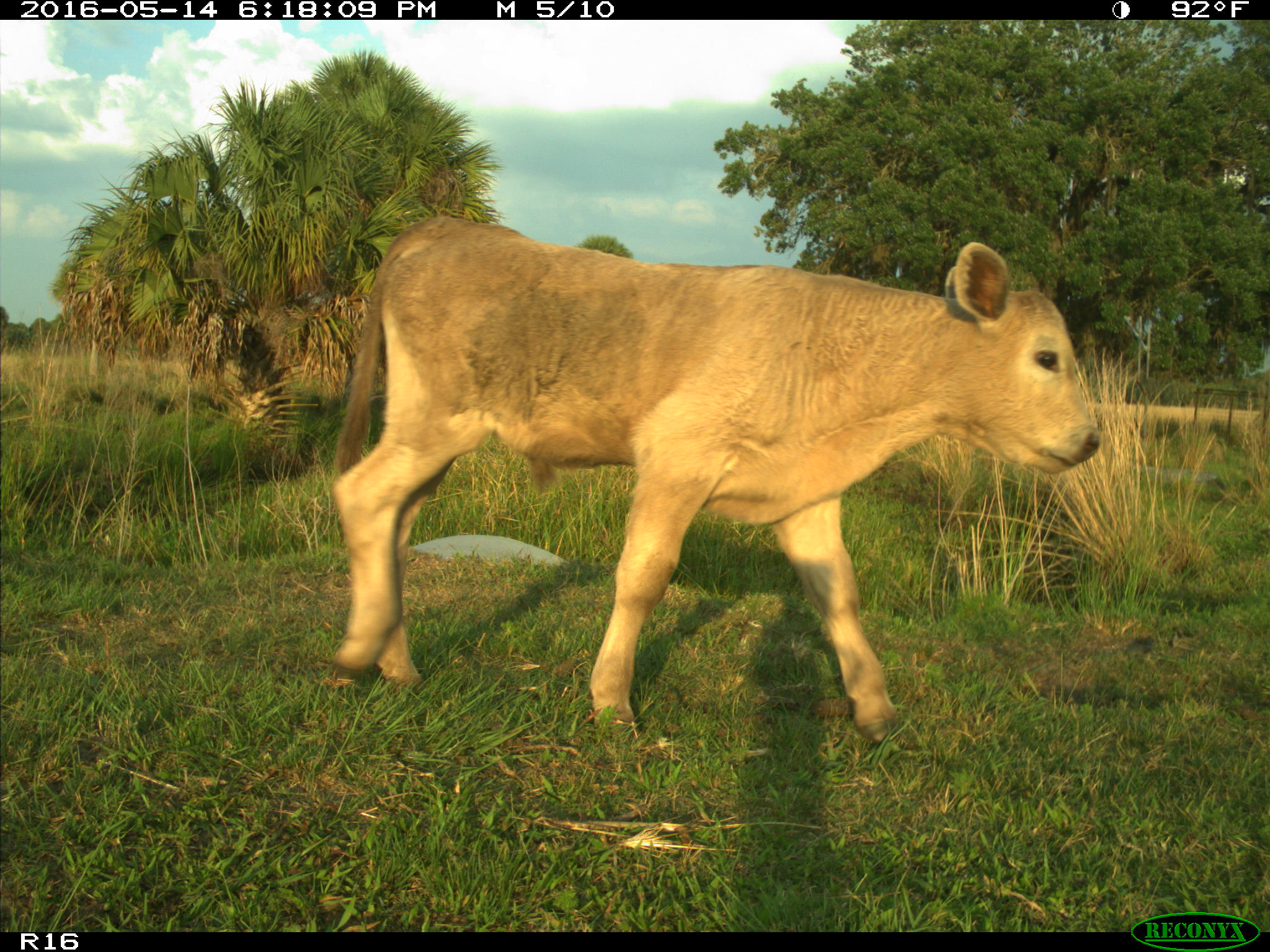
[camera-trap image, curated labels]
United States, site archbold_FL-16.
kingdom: Animalia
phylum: Chordata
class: Mammalia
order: Artiodactyla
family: Bovidae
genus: Bos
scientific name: Bos taurus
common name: domestic cow